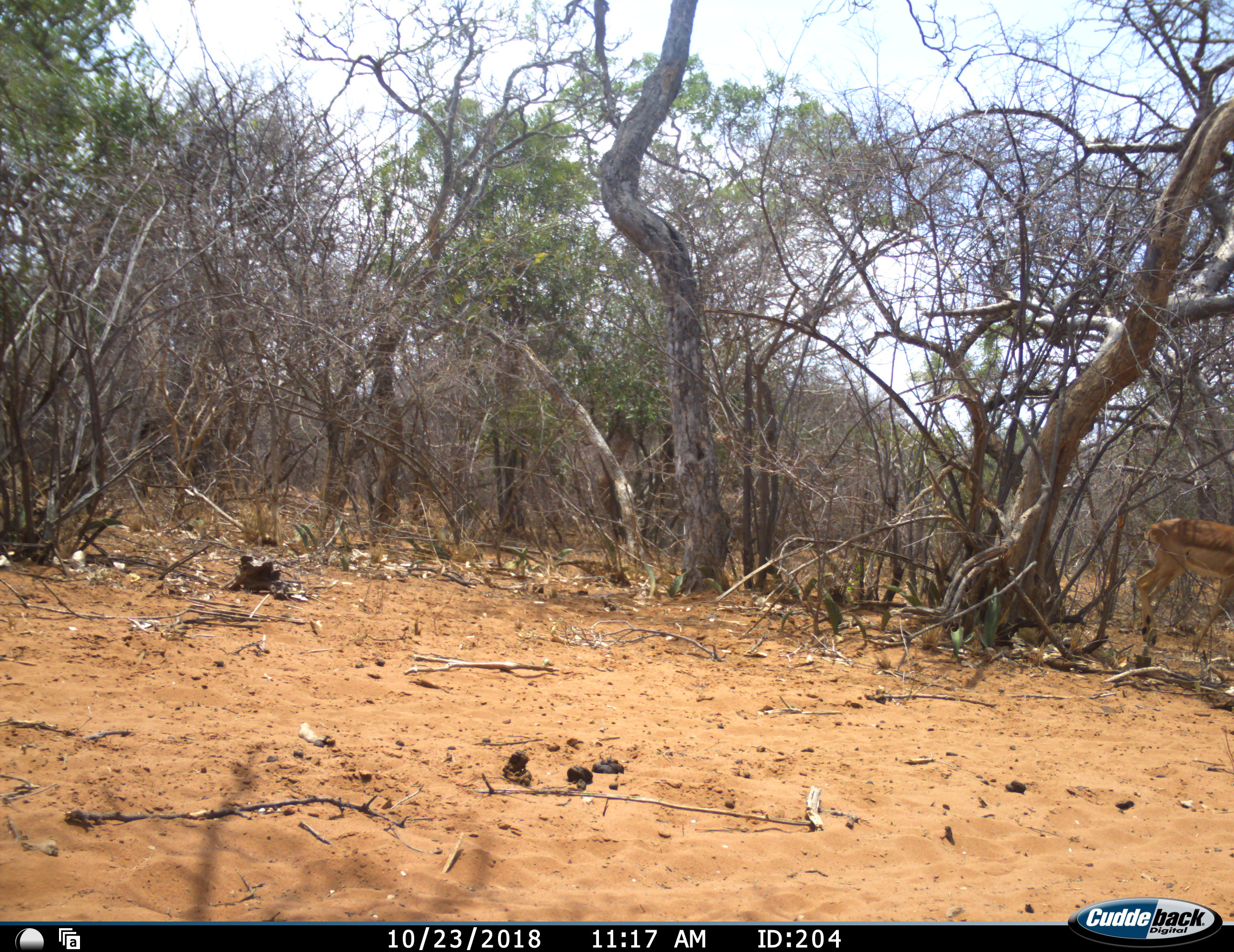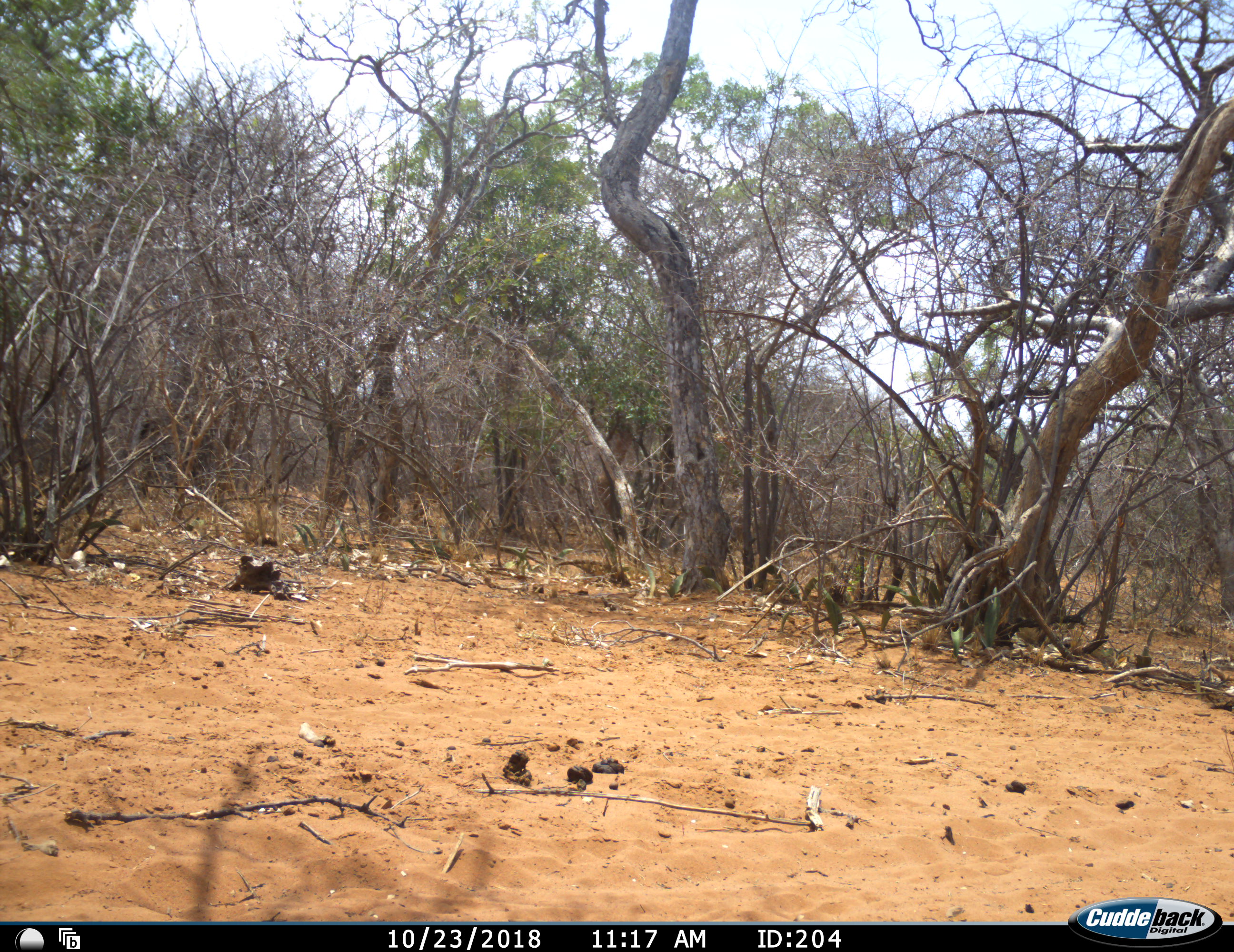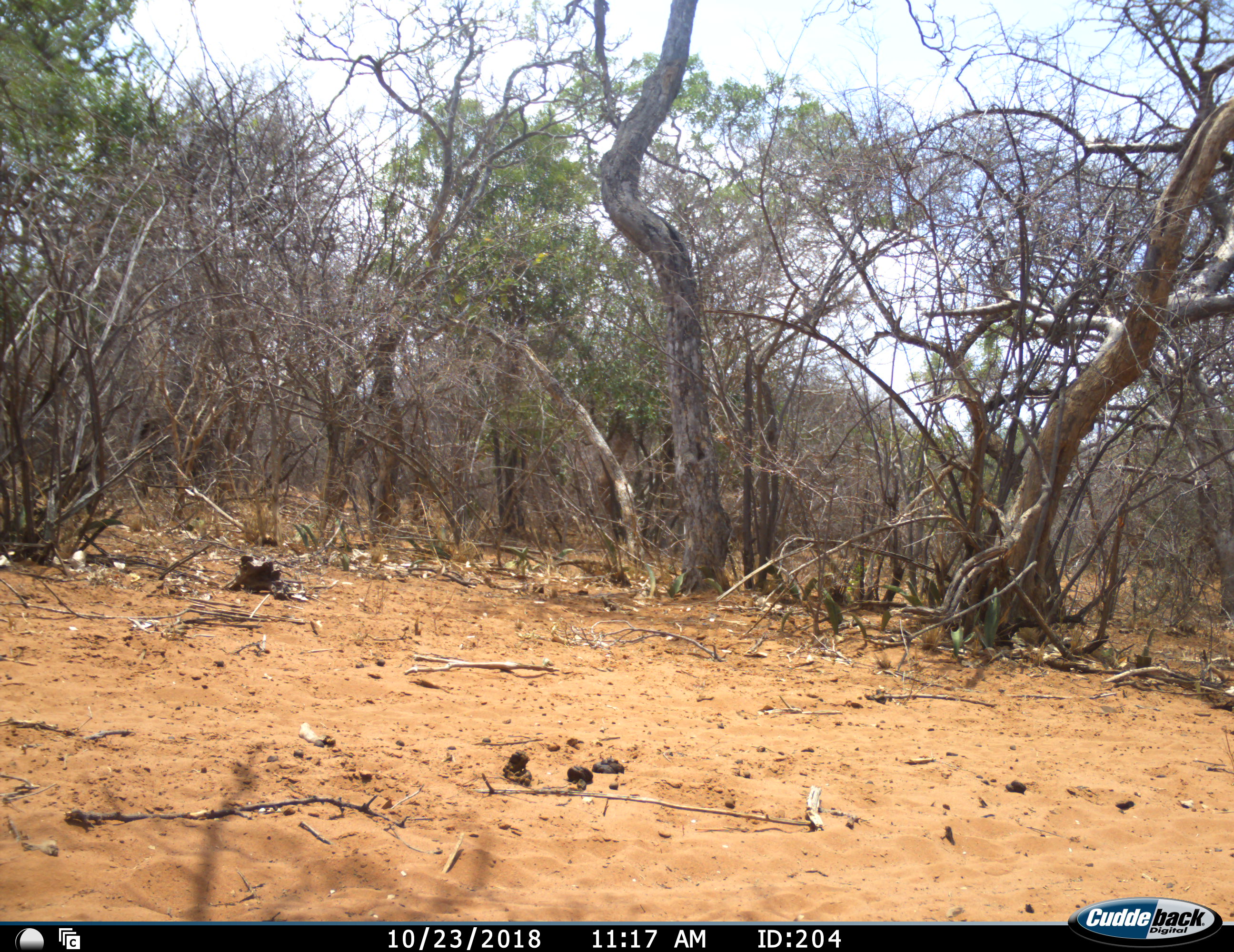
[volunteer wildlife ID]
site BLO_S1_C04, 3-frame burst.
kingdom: Animalia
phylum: Chordata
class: Mammalia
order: Artiodactyla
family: Bovidae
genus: Aepyceros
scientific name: Aepyceros melampus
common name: impala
Impala (Aepyceros melampus), count 1. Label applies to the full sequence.